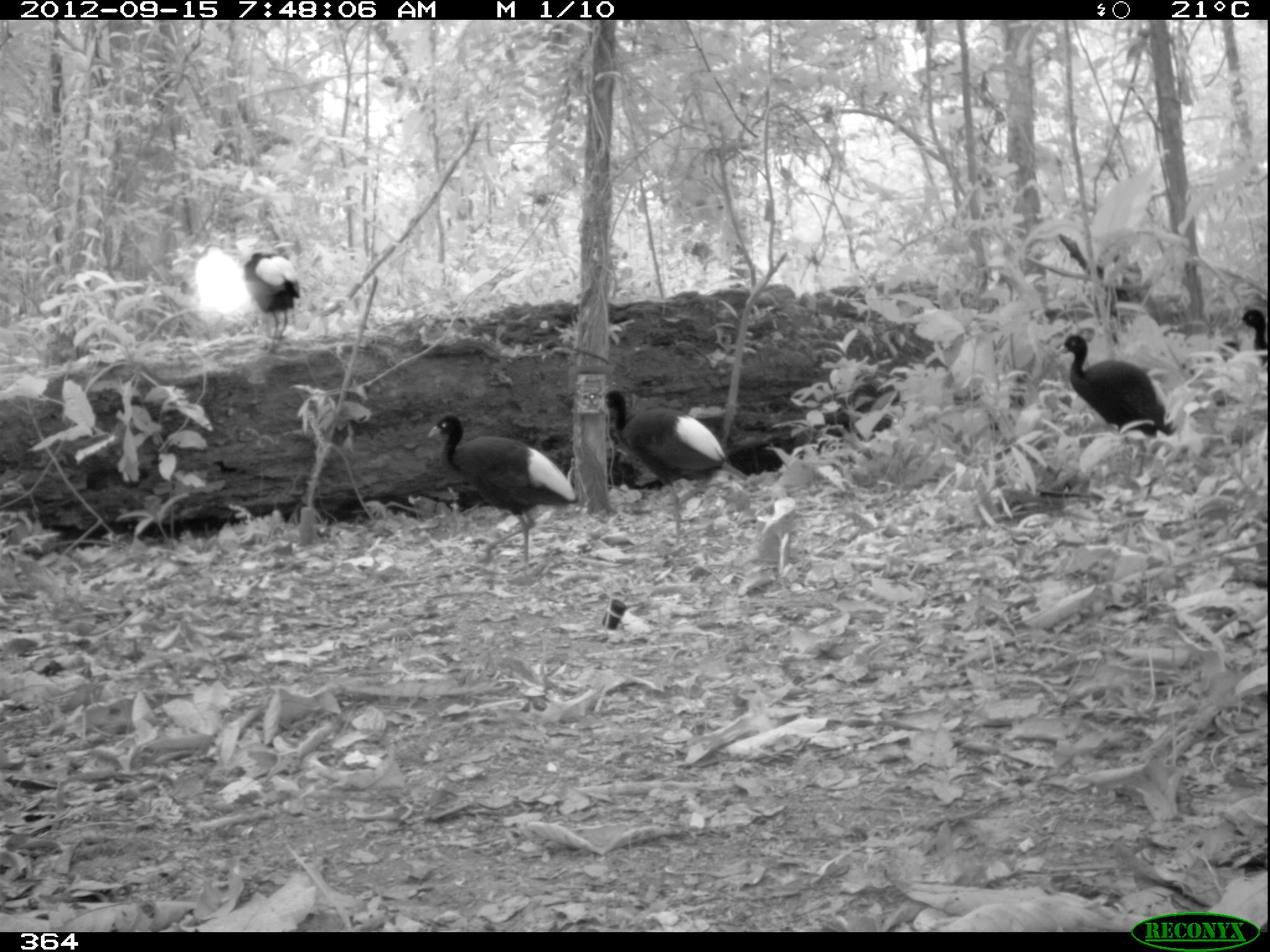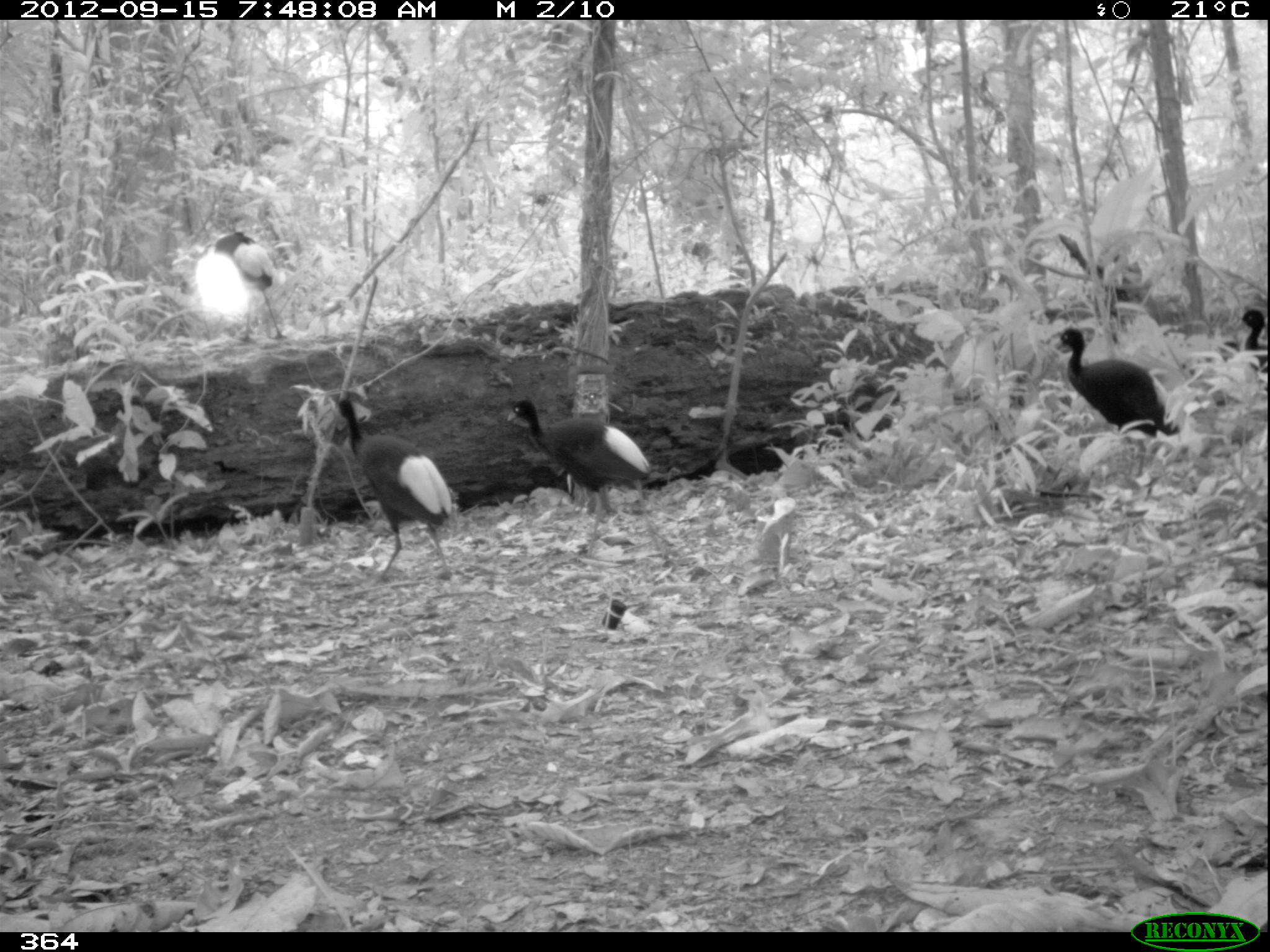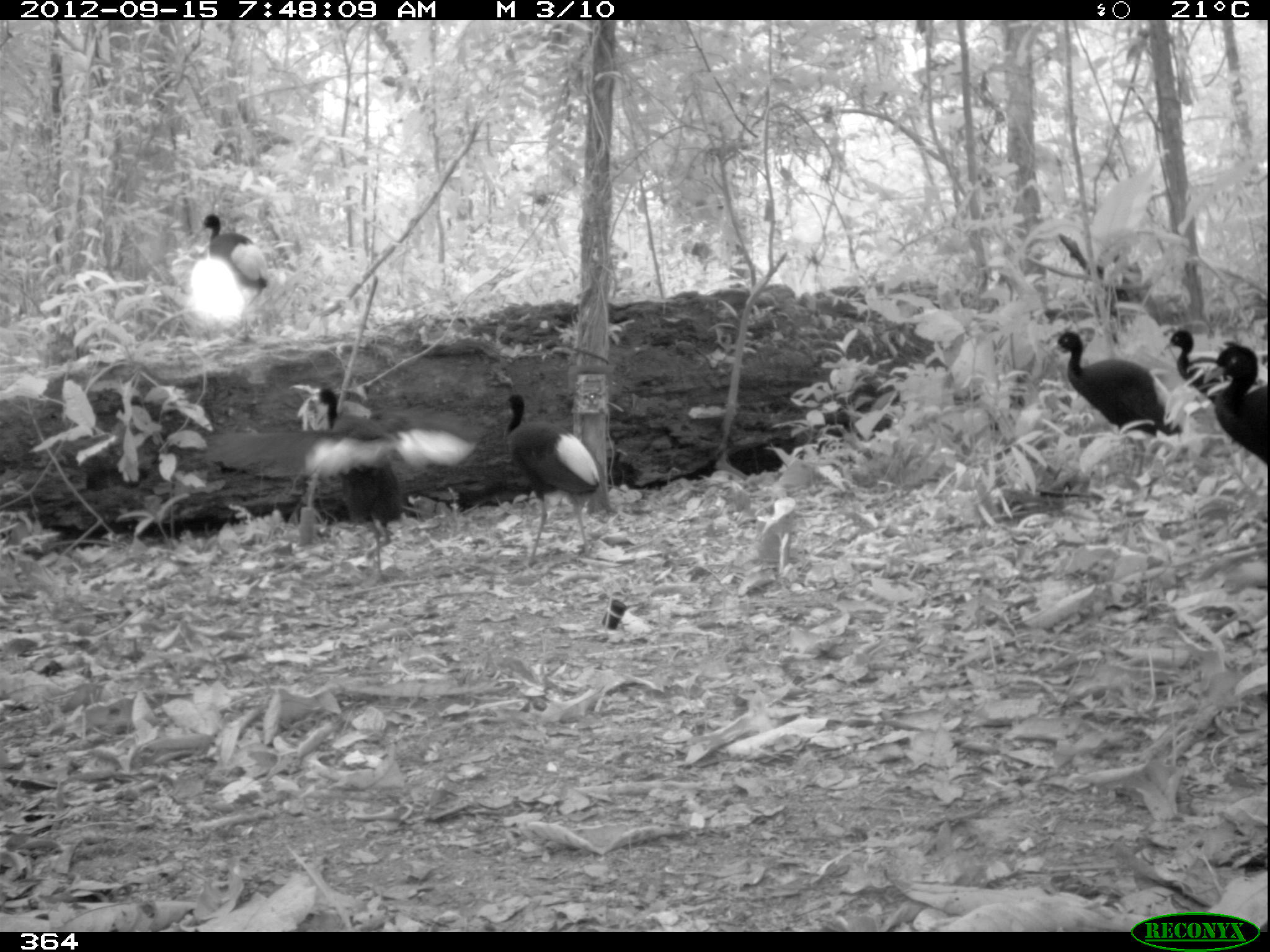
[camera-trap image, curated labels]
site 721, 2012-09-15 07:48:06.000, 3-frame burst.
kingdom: Animalia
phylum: Chordata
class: Aves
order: Gruiformes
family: Psophiidae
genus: Psophia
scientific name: Psophia leucoptera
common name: pale-winged trumpeter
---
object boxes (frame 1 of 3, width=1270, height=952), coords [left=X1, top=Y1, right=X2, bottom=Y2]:
psophia leucoptera: [left=427, top=413, right=576, bottom=582]; [left=595, top=390, right=726, bottom=552]; [left=1053, top=333, right=1178, bottom=479]; [left=243, top=251, right=301, bottom=352]; [left=1233, top=309, right=1268, bottom=367]